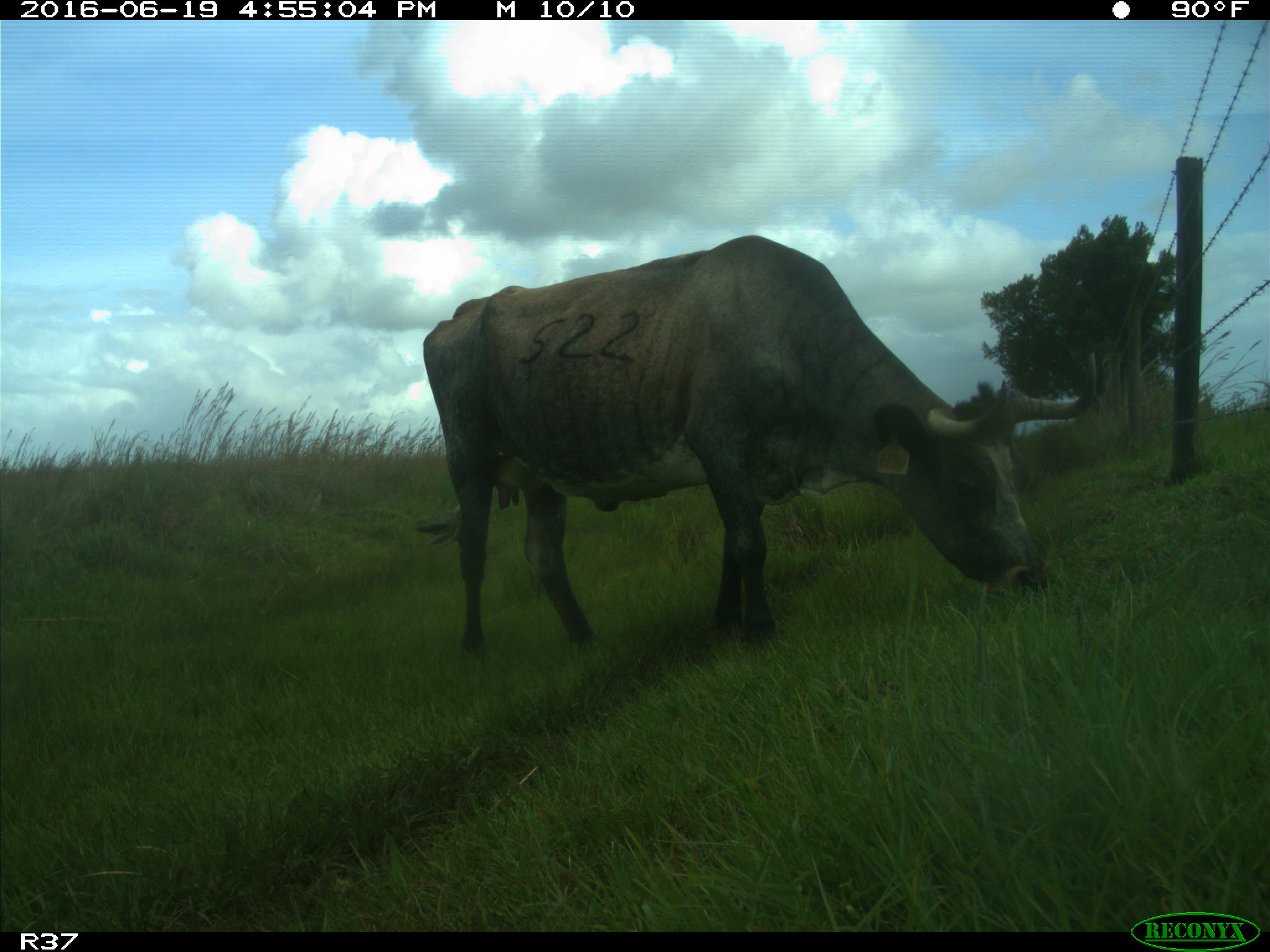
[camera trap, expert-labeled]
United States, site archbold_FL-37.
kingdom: Animalia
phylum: Chordata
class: Mammalia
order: Artiodactyla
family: Bovidae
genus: Bos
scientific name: Bos taurus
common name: domestic cow